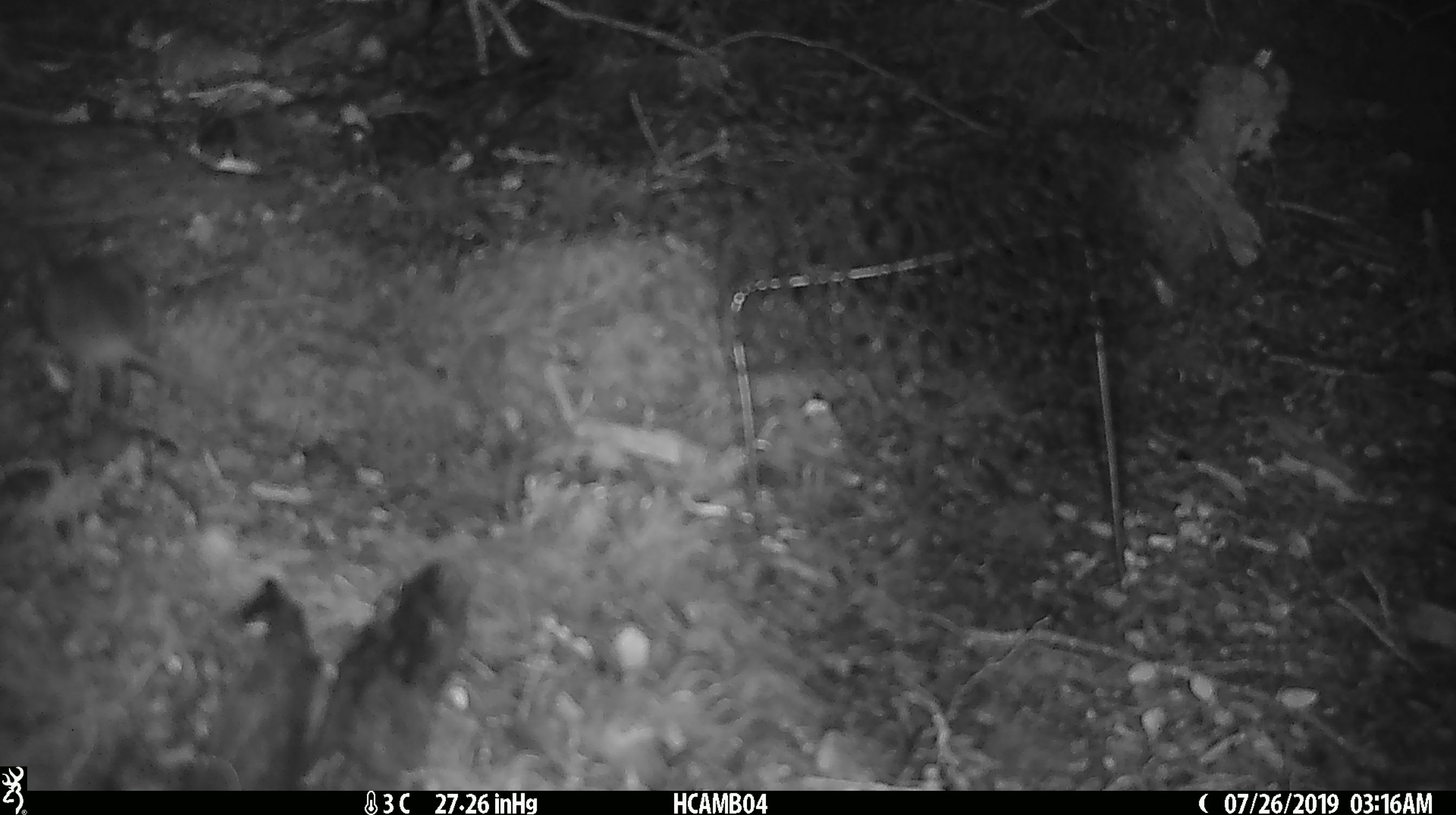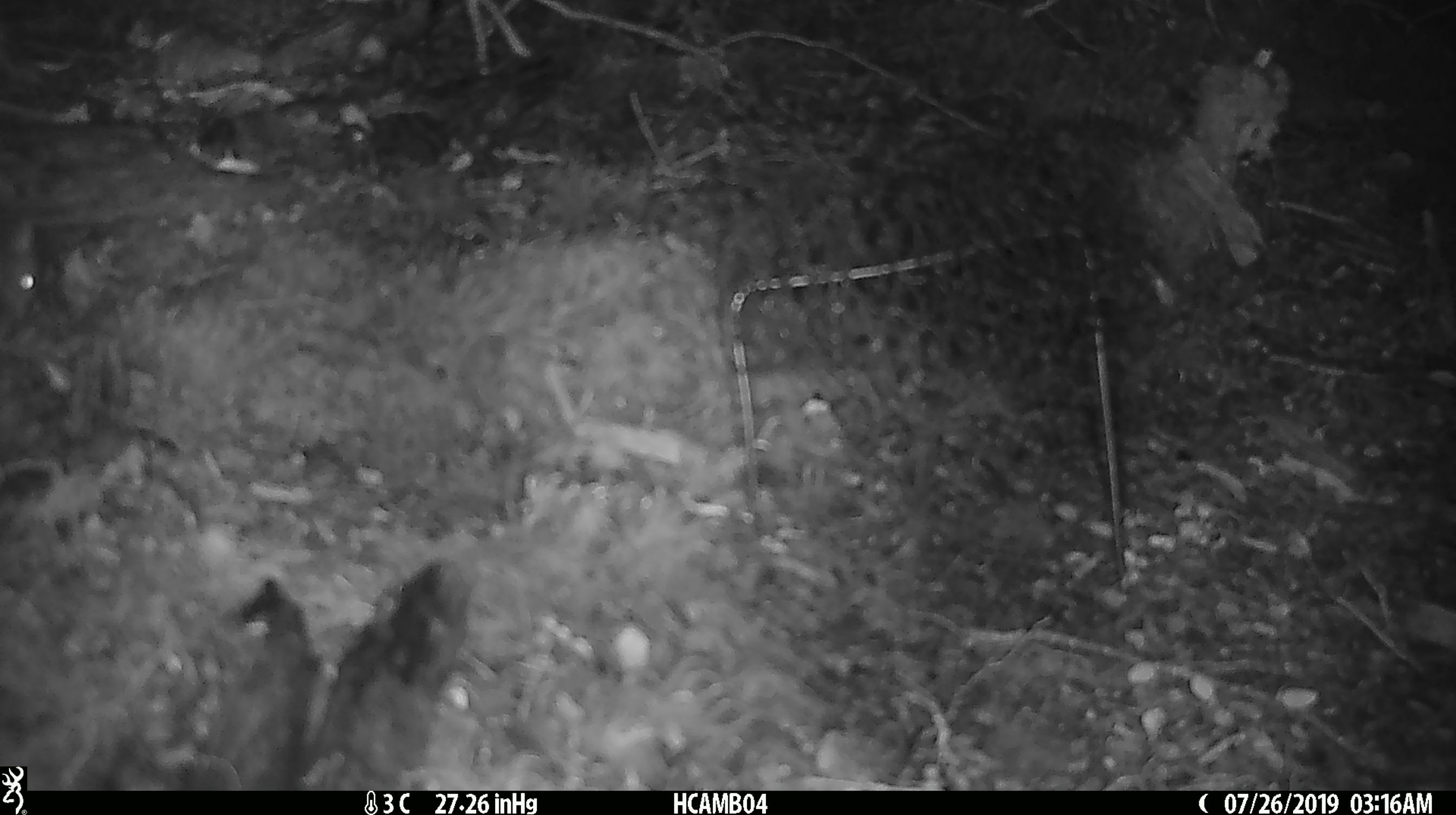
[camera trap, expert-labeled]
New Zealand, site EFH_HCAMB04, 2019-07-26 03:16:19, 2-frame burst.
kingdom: Animalia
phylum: Chordata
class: Mammalia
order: Rodentia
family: Muridae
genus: Mus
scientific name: Mus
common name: mouse